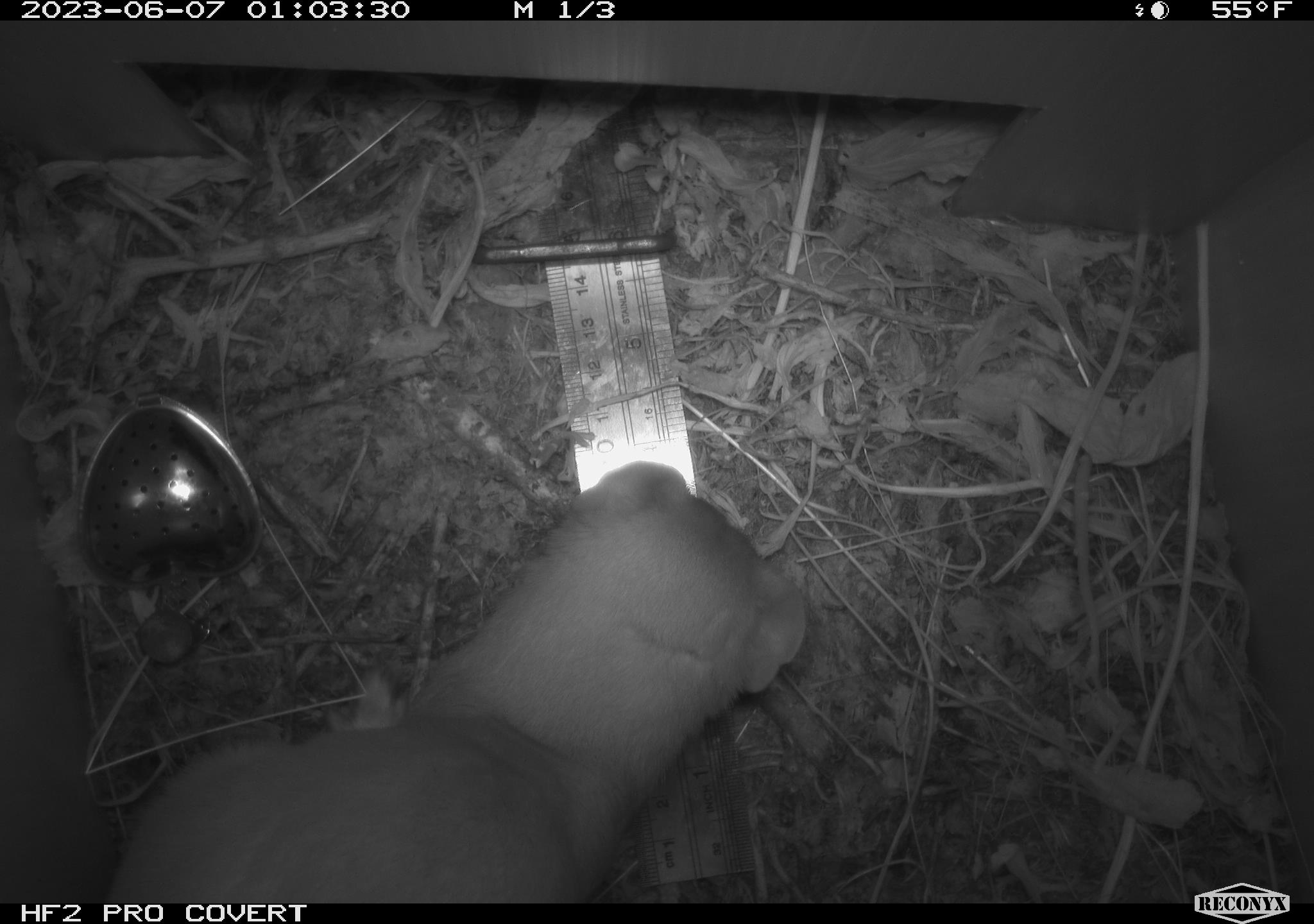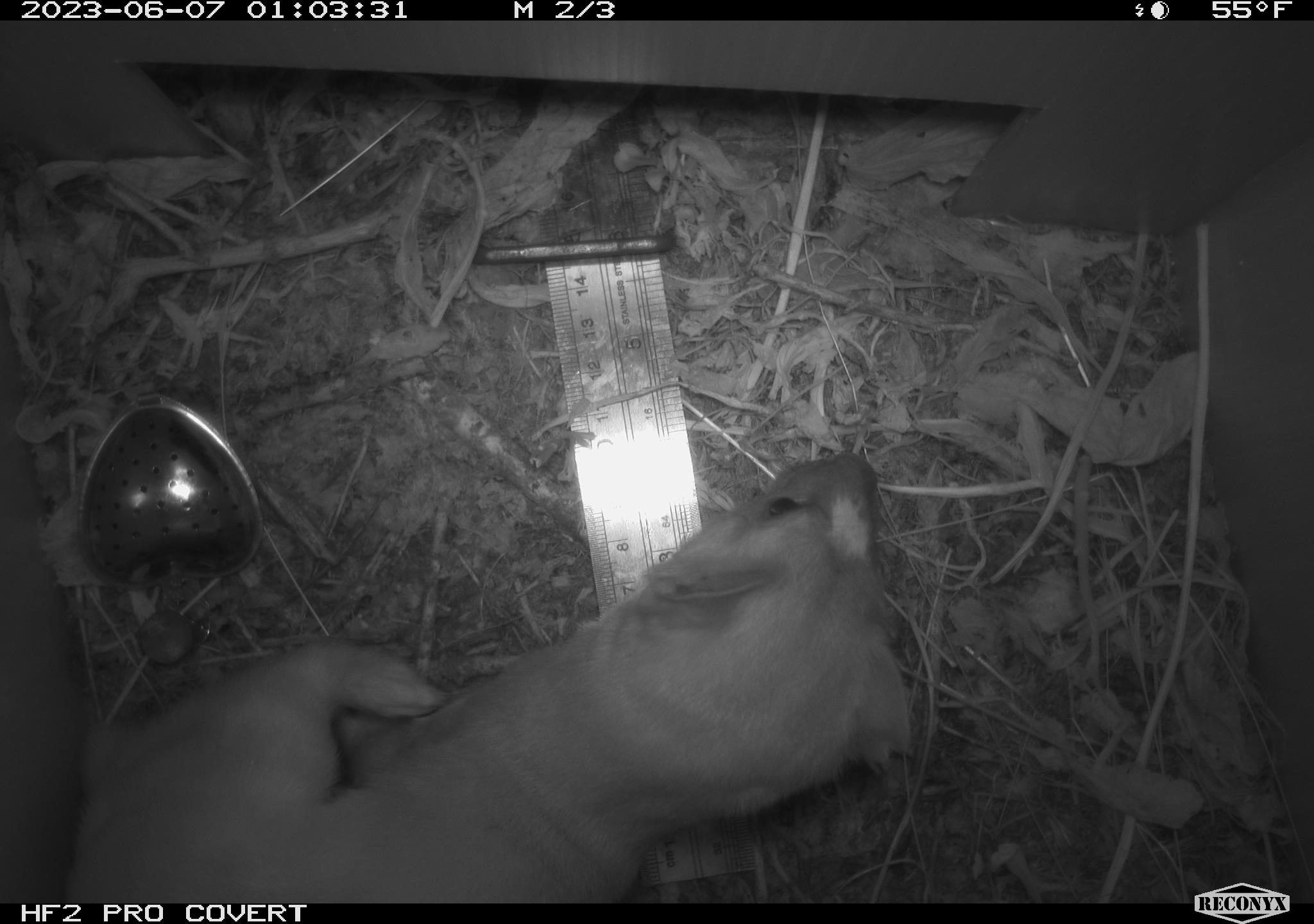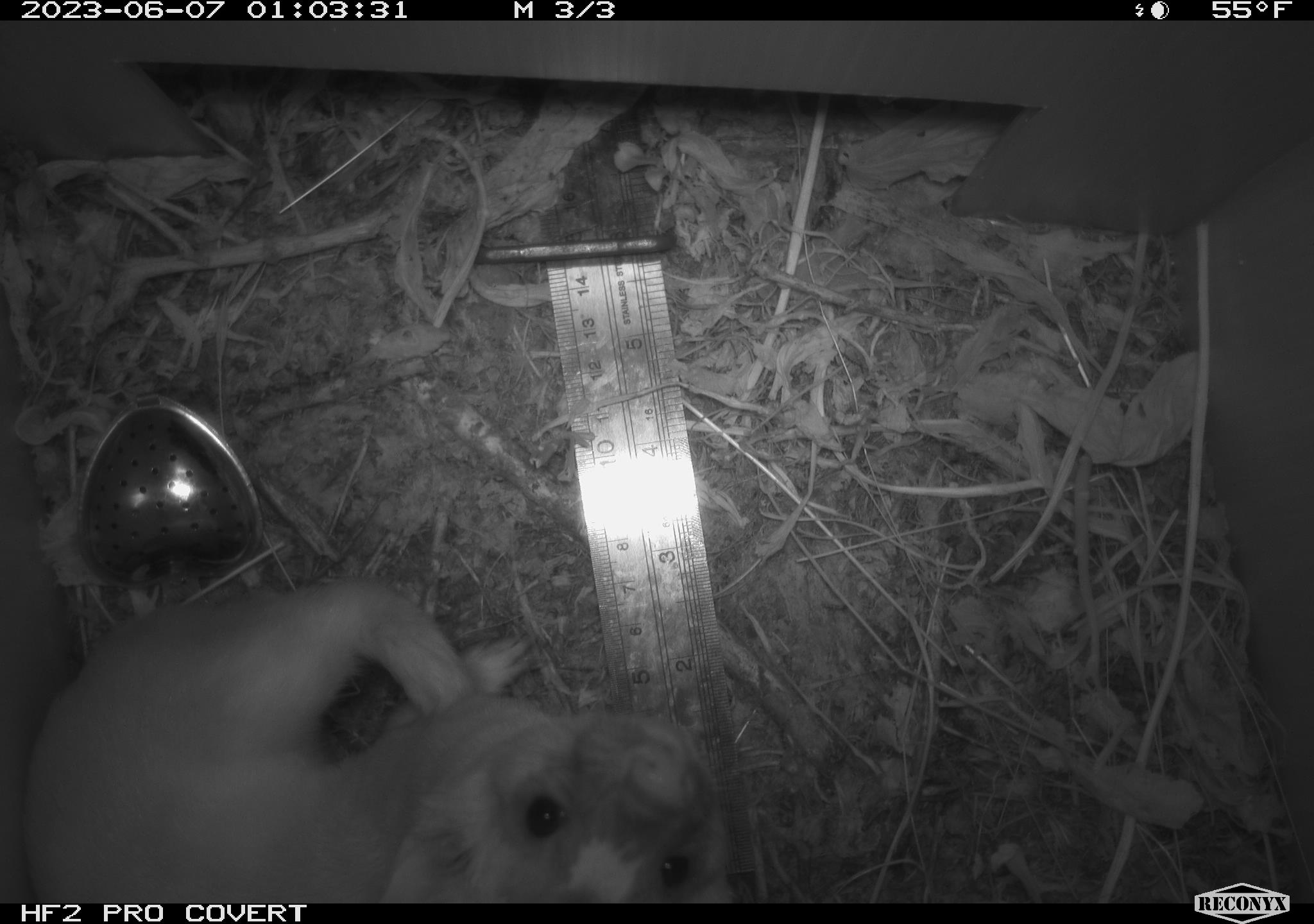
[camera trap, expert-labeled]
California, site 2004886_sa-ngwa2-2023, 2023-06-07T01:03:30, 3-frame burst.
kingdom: Animalia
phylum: Chordata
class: Mammalia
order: Carnivora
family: Mustelidae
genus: Neogale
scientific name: Neogale frenata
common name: long-tailed weasel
Long-tailed weasel (Neogale frenata).